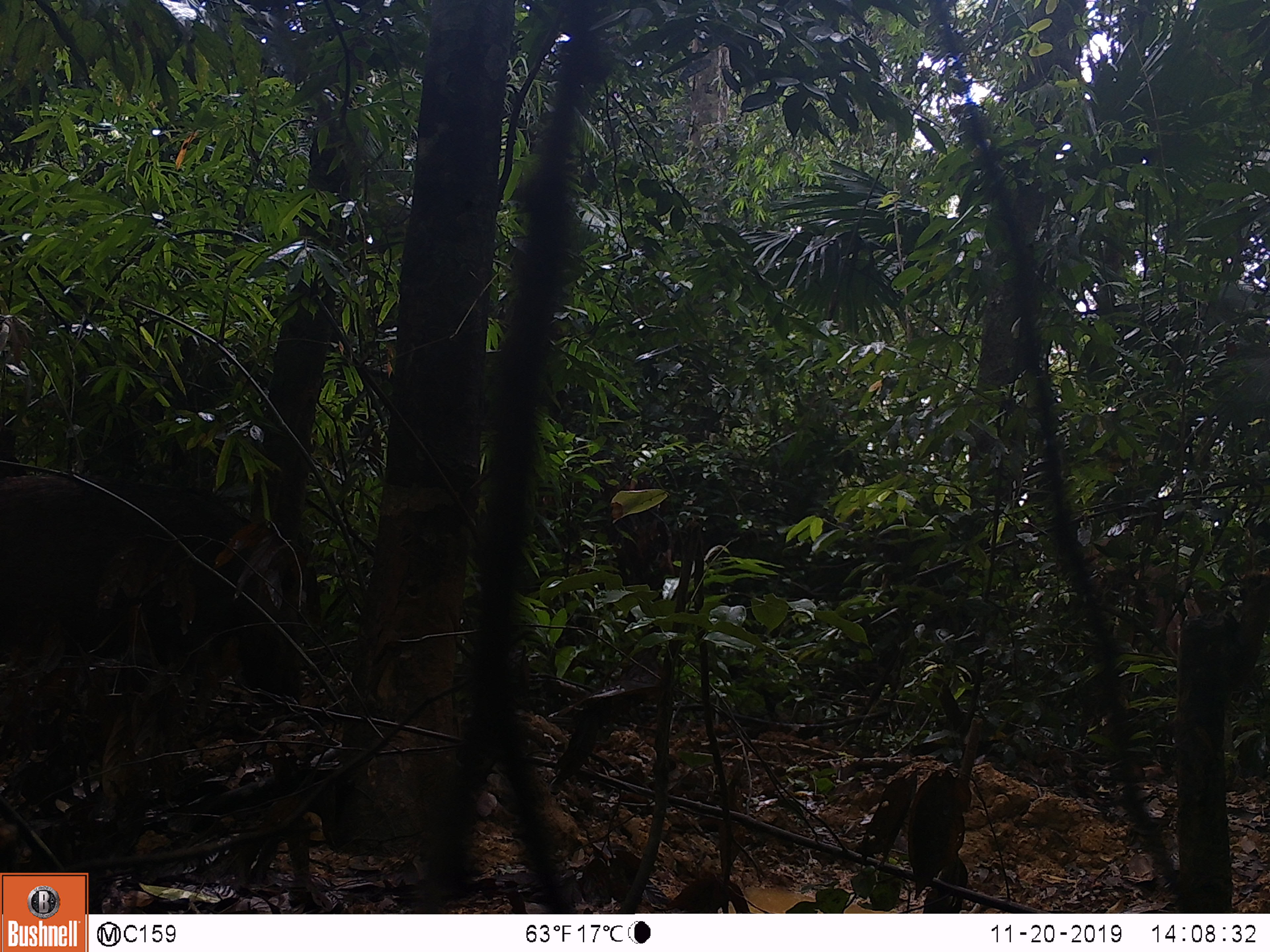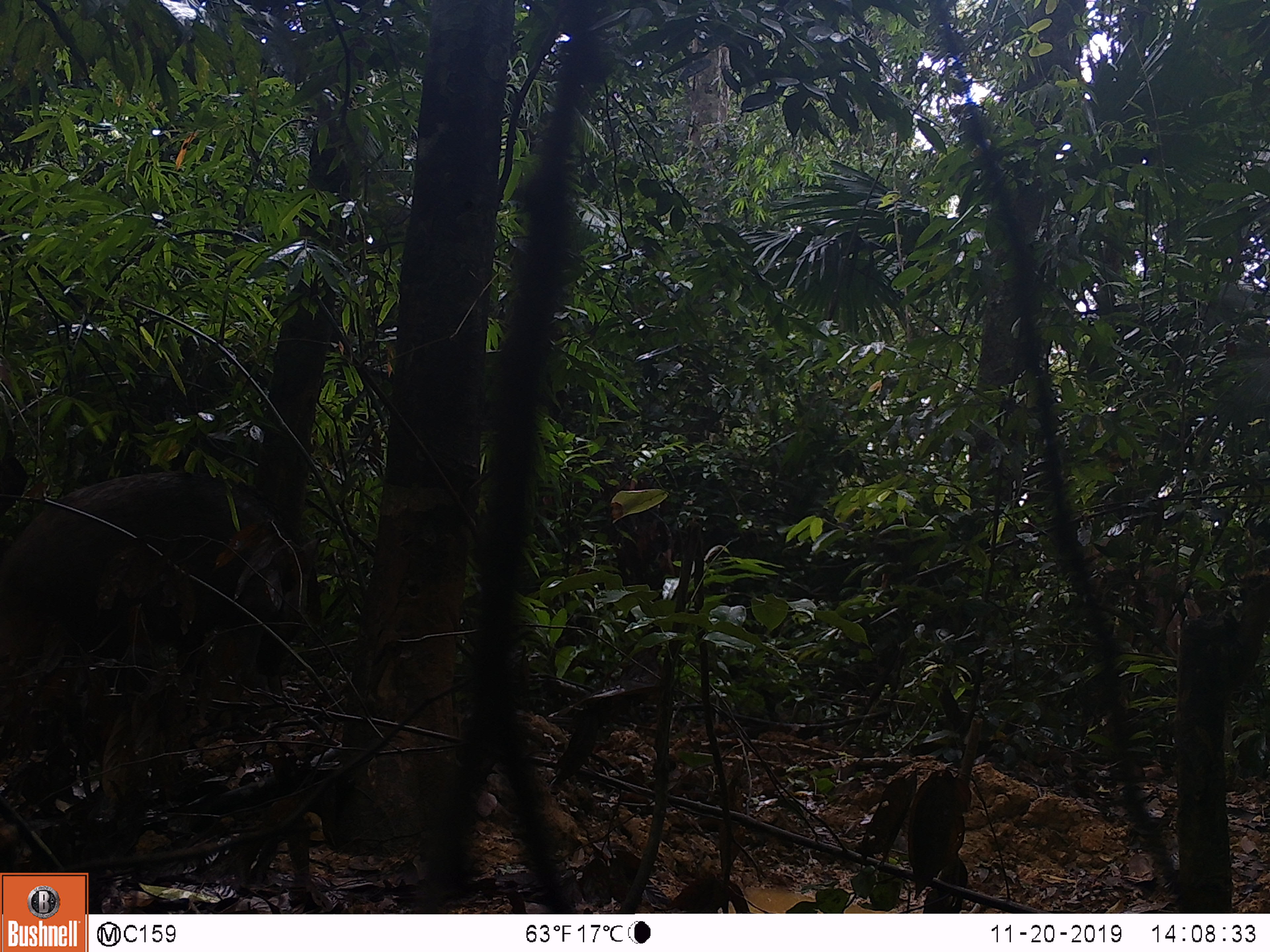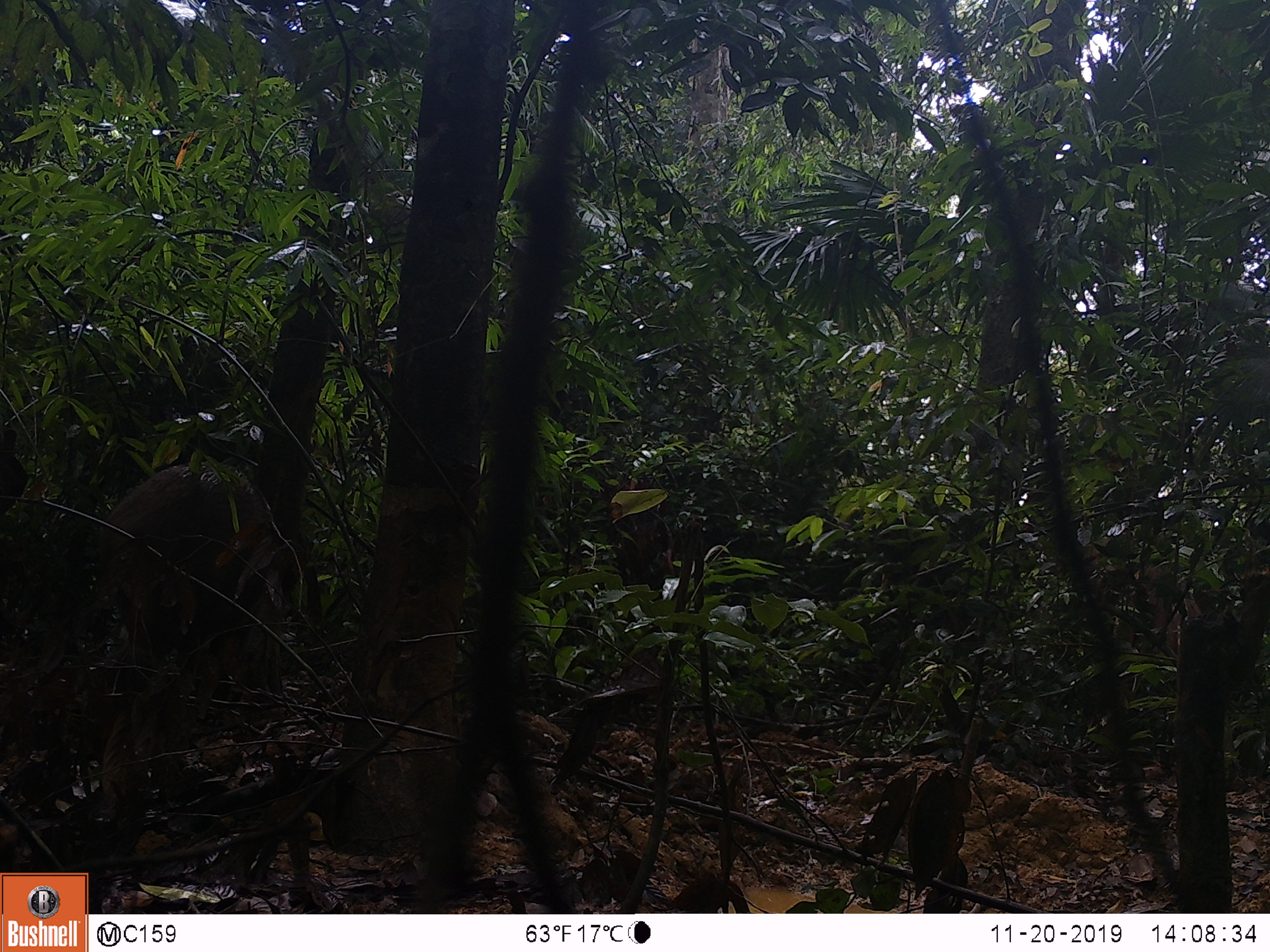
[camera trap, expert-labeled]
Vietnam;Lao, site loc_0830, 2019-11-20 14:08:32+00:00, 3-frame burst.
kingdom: Animalia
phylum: Chordata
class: Mammalia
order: Artiodactyla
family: Suidae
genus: Sus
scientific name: Sus scrofa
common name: eurasian wild pig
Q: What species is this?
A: Eurasian wild pig (Sus scrofa).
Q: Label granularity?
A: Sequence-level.